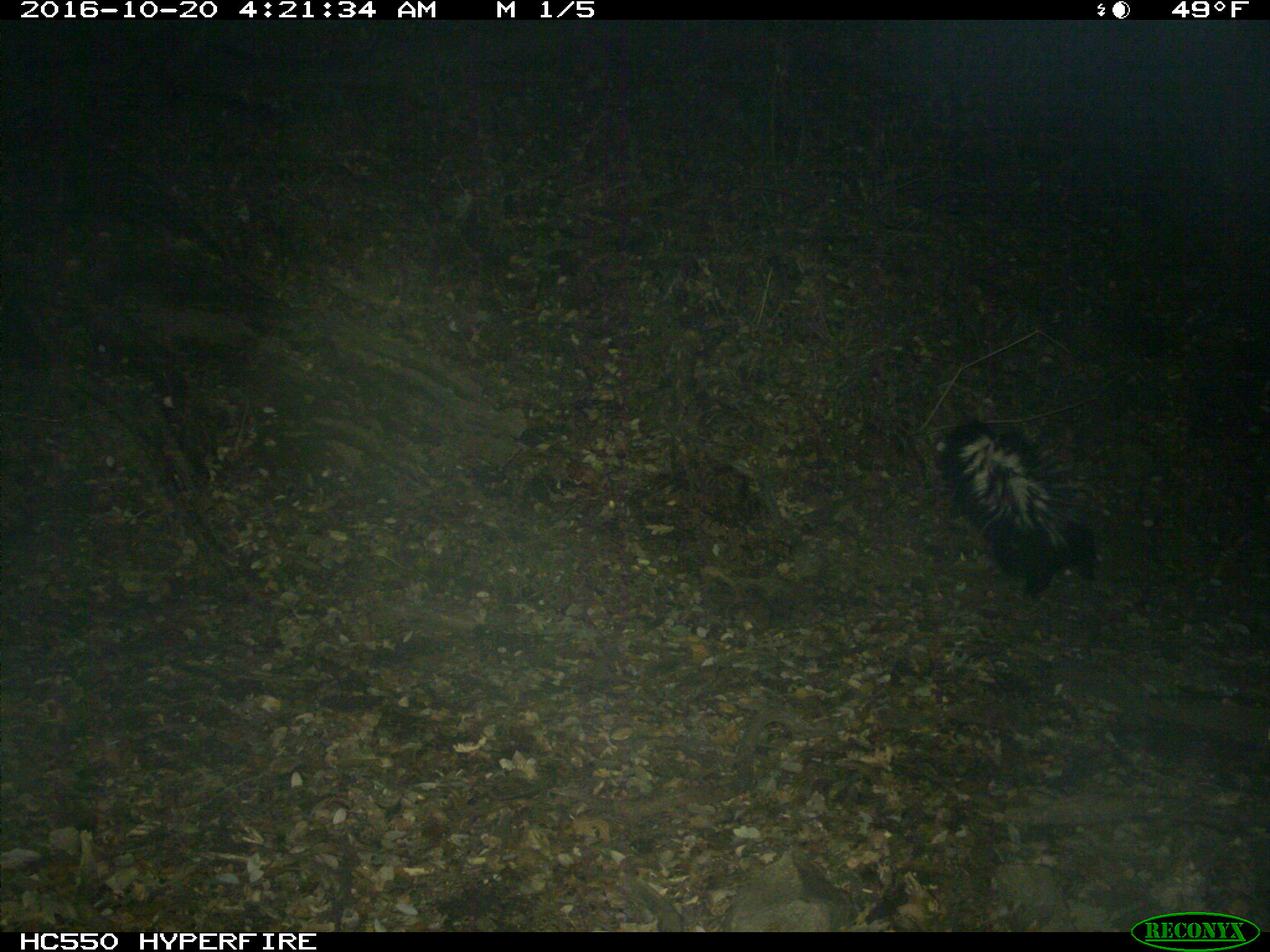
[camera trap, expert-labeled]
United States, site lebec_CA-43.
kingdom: Animalia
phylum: Chordata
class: Mammalia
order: Carnivora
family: Mephitidae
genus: Mephitis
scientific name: Mephitis mephitis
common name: striped skunk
Mephitis mephitis (striped skunk).